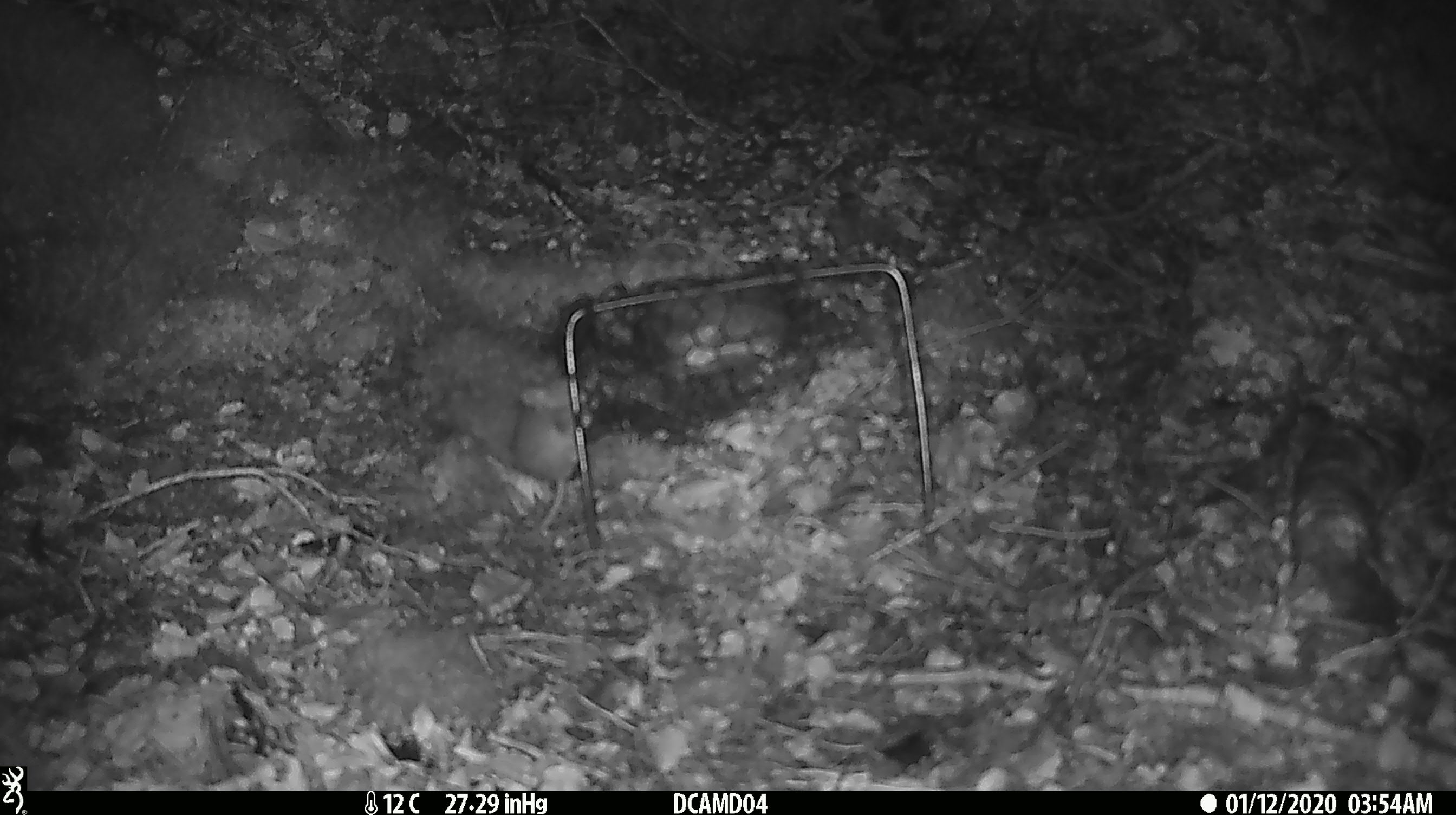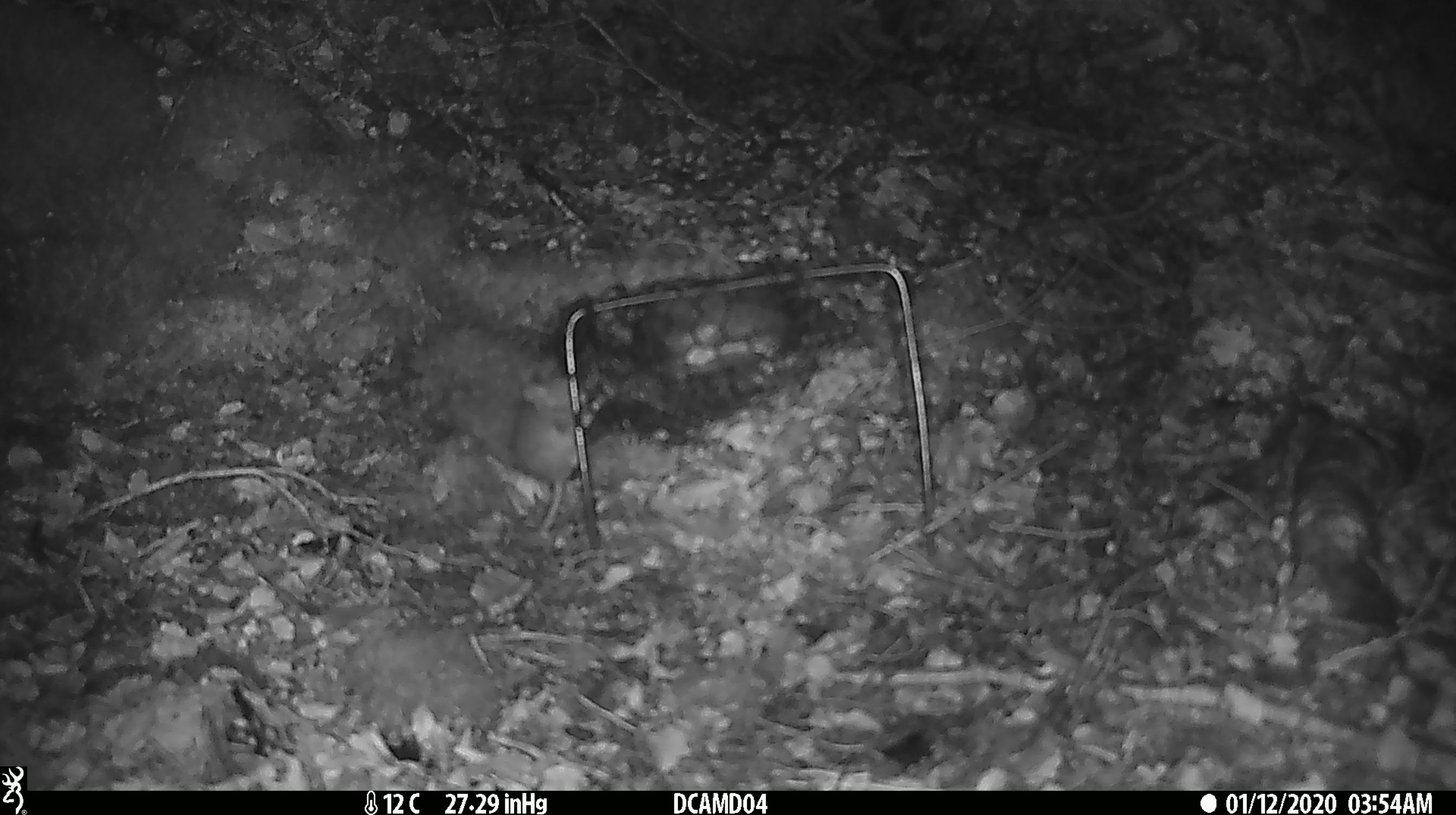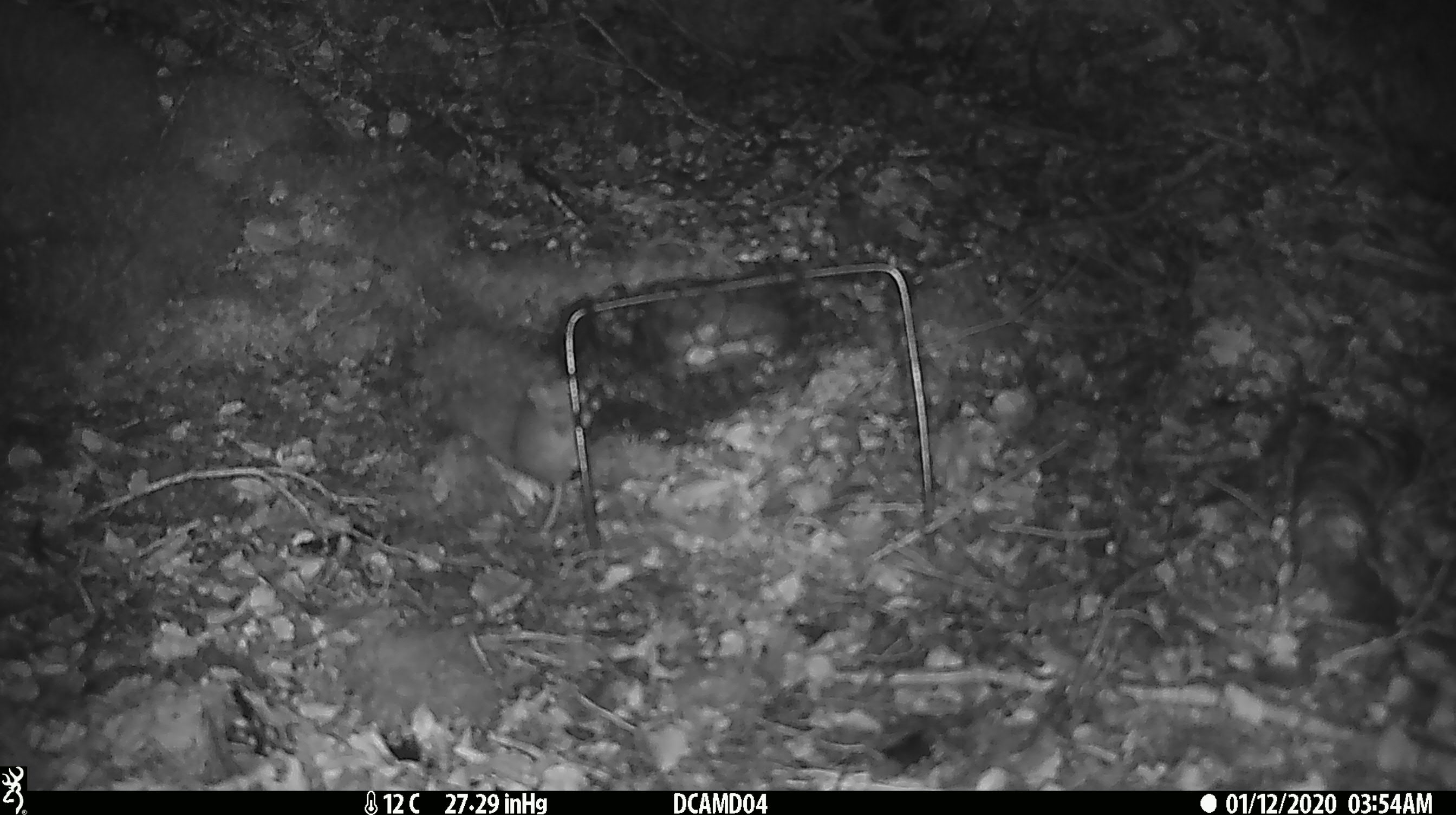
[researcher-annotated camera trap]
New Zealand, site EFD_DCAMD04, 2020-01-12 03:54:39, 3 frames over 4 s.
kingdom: Animalia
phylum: Chordata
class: Mammalia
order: Rodentia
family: Muridae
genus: Mus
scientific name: Mus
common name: mouse